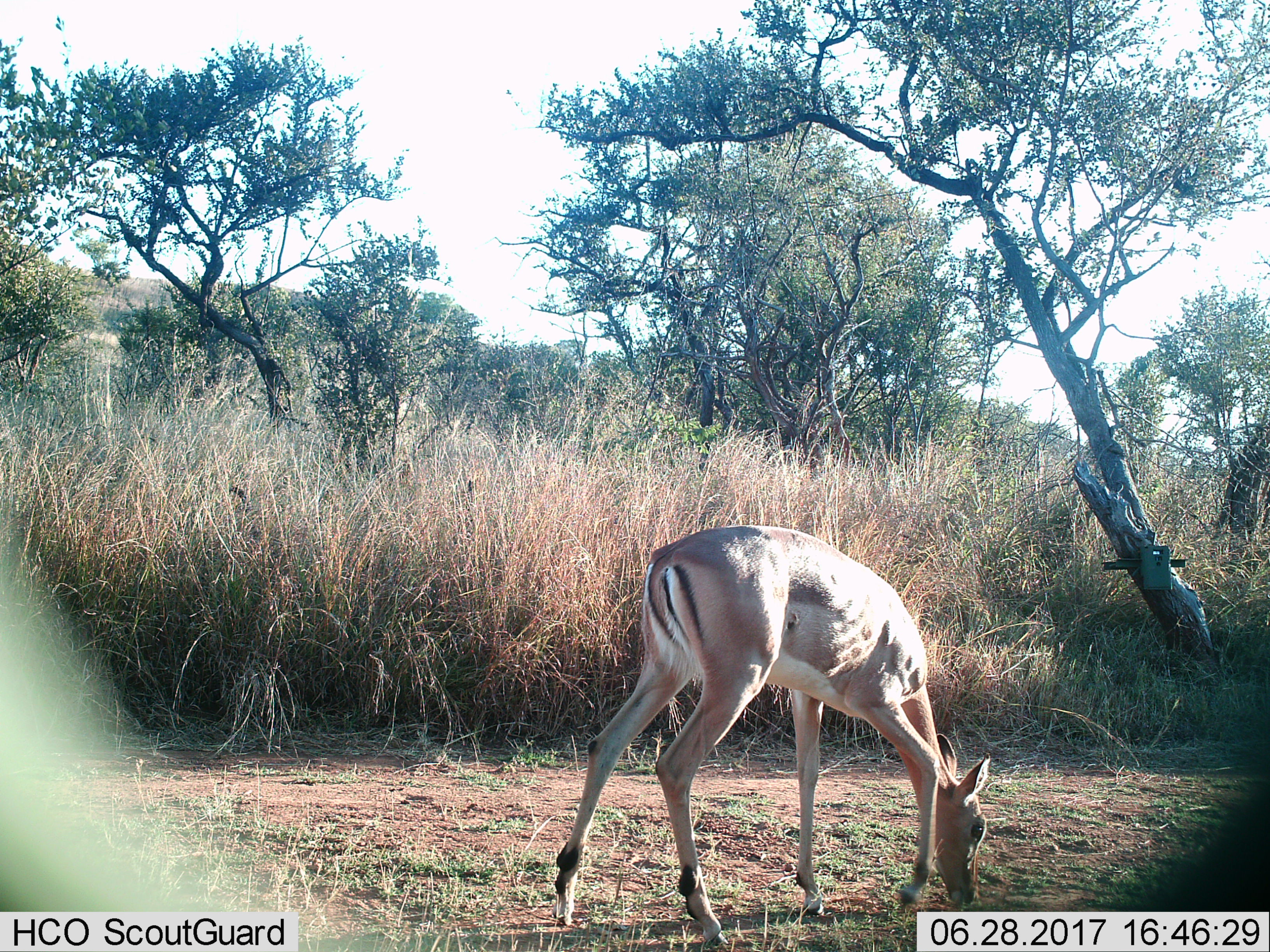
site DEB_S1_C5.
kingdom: Animalia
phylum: Chordata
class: Mammalia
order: Artiodactyla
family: Bovidae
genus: Aepyceros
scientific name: Aepyceros melampus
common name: impala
Impala (Aepyceros melampus), count 1. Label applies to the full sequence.